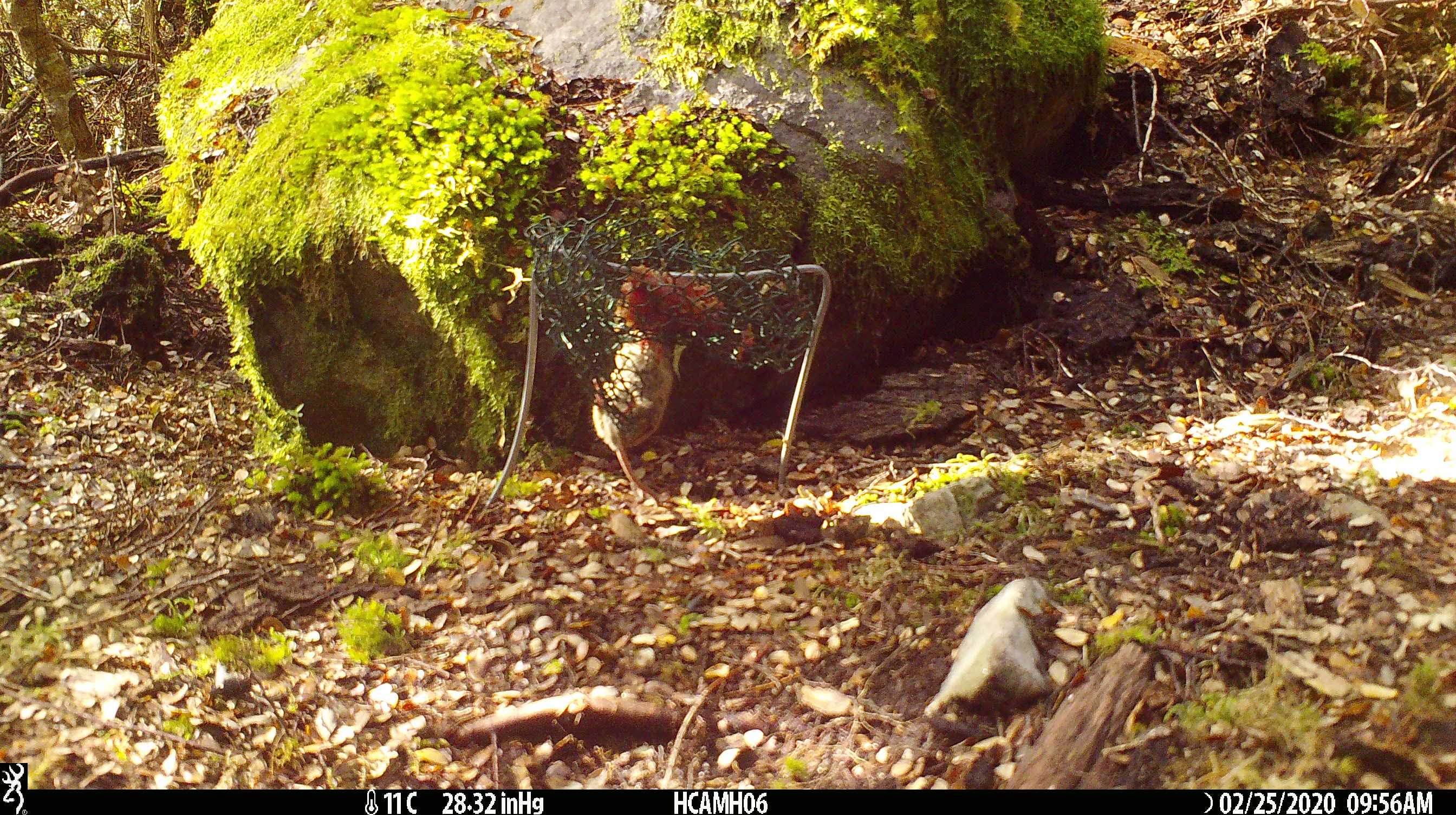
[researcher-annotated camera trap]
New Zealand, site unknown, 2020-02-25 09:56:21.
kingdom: Animalia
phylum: Chordata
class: Mammalia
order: Rodentia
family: Muridae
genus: Mus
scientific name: Mus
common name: mouse